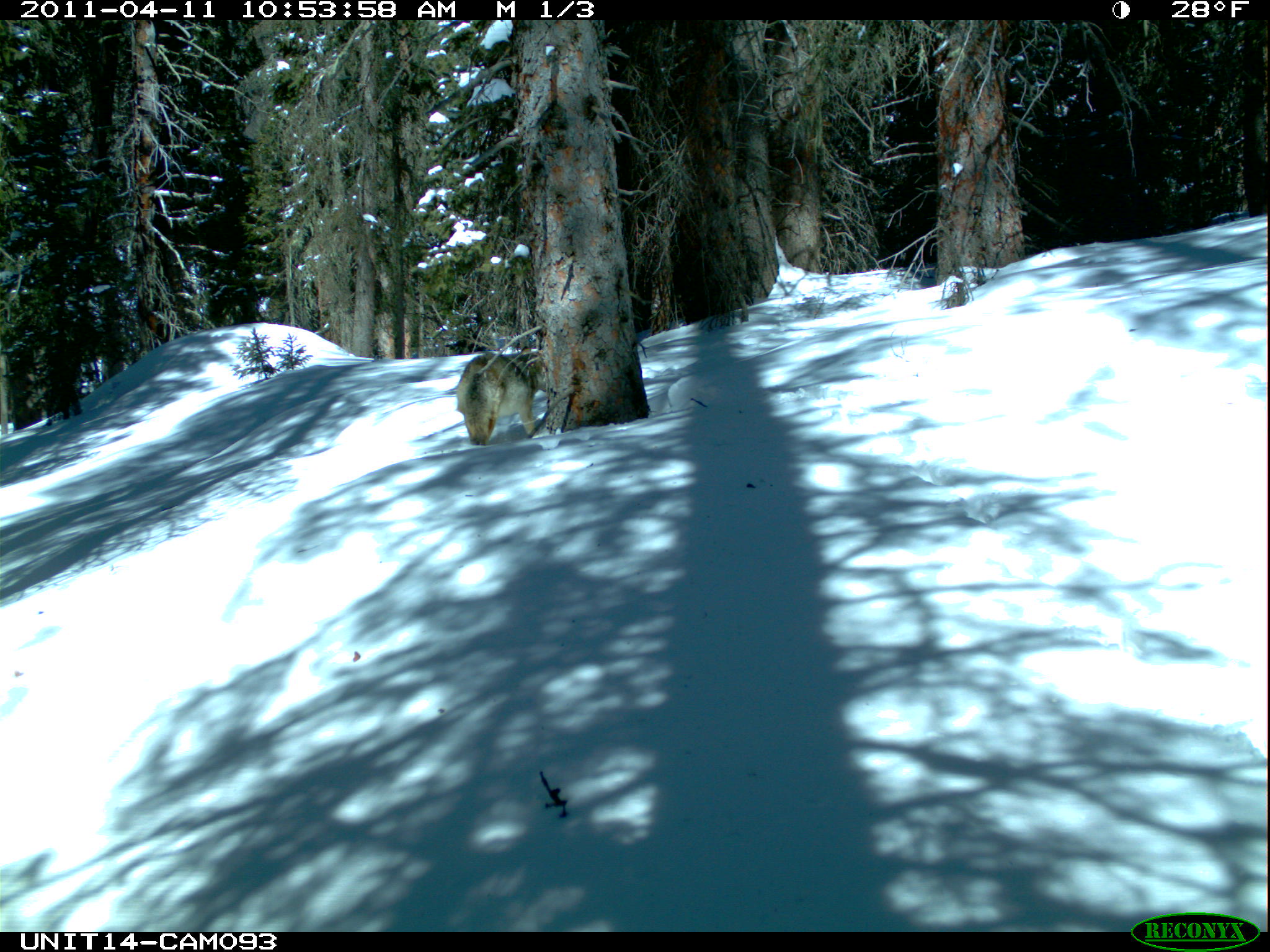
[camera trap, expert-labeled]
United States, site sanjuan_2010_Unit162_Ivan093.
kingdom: Animalia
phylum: Chordata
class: Mammalia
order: Carnivora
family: Canidae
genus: Canis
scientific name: Canis latrans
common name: coyote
Canis latrans (coyote).